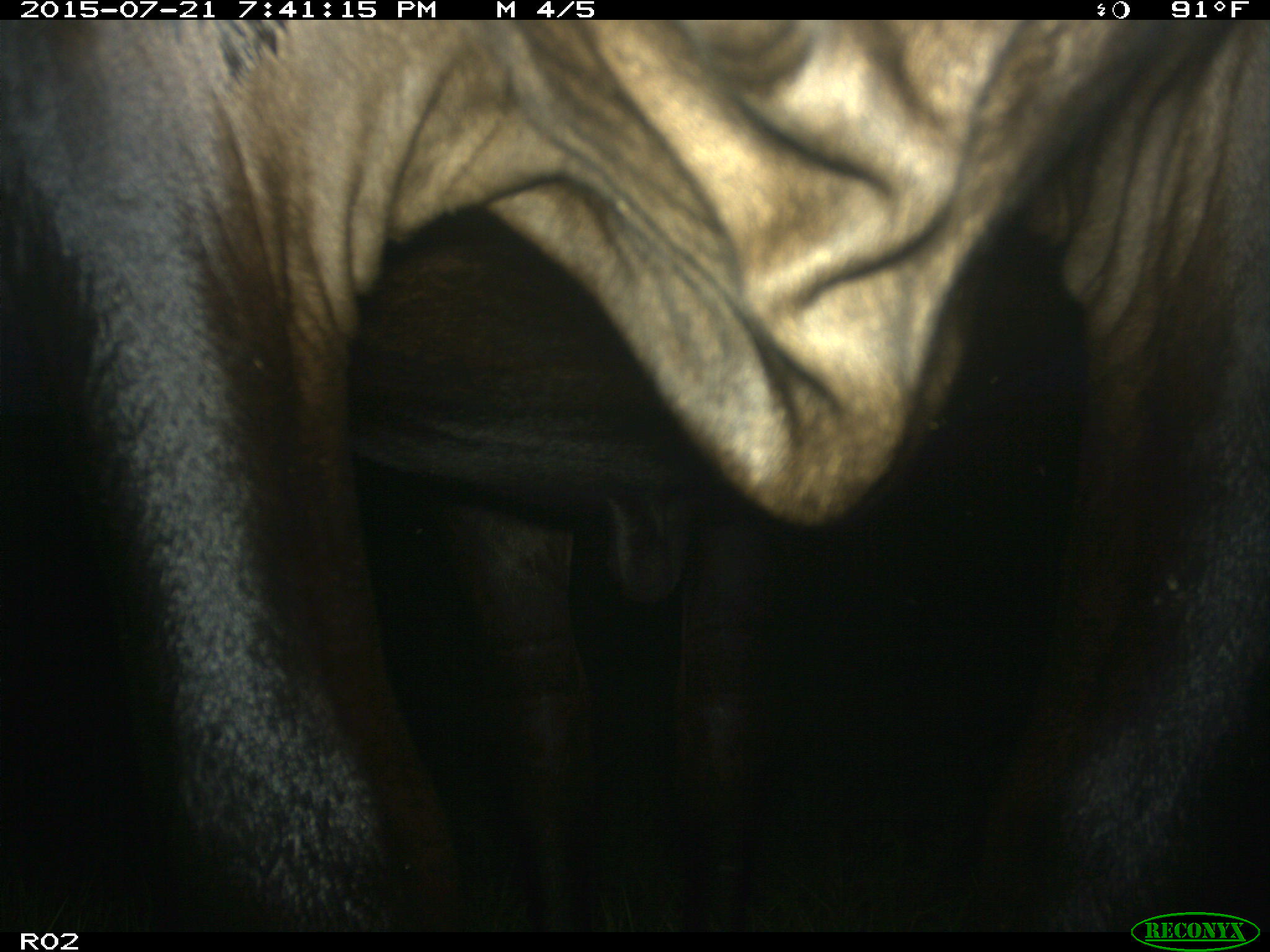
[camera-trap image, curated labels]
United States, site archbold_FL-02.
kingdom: Animalia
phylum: Chordata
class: Mammalia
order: Artiodactyla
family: Bovidae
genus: Bos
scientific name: Bos taurus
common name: domestic cow